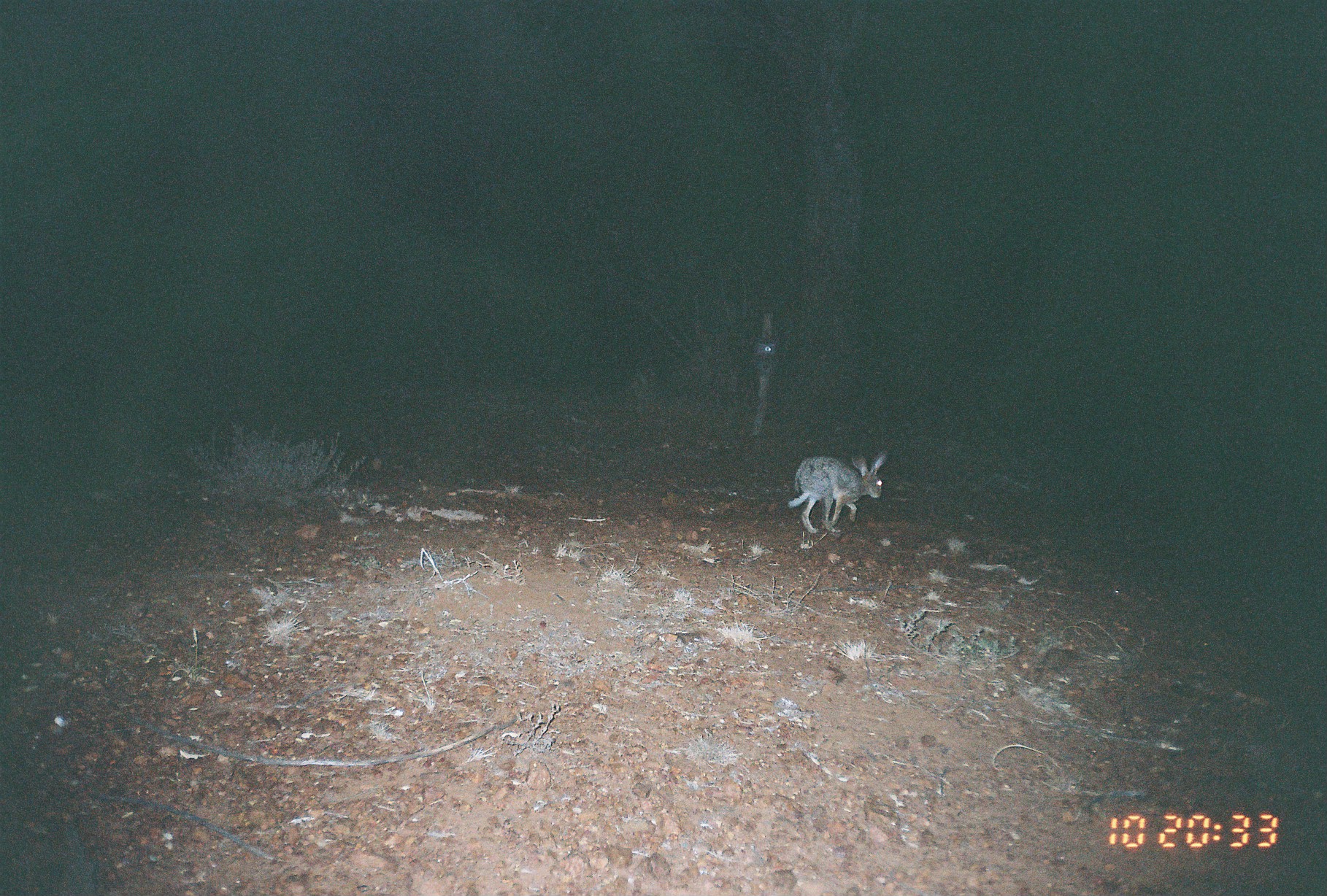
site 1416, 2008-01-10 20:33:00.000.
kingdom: Animalia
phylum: Chordata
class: Mammalia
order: Lagomorpha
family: Leporidae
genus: Lepus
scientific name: Lepus saxatilis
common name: scrub hare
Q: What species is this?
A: Lepus saxatilis (scrub hare).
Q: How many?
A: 1.